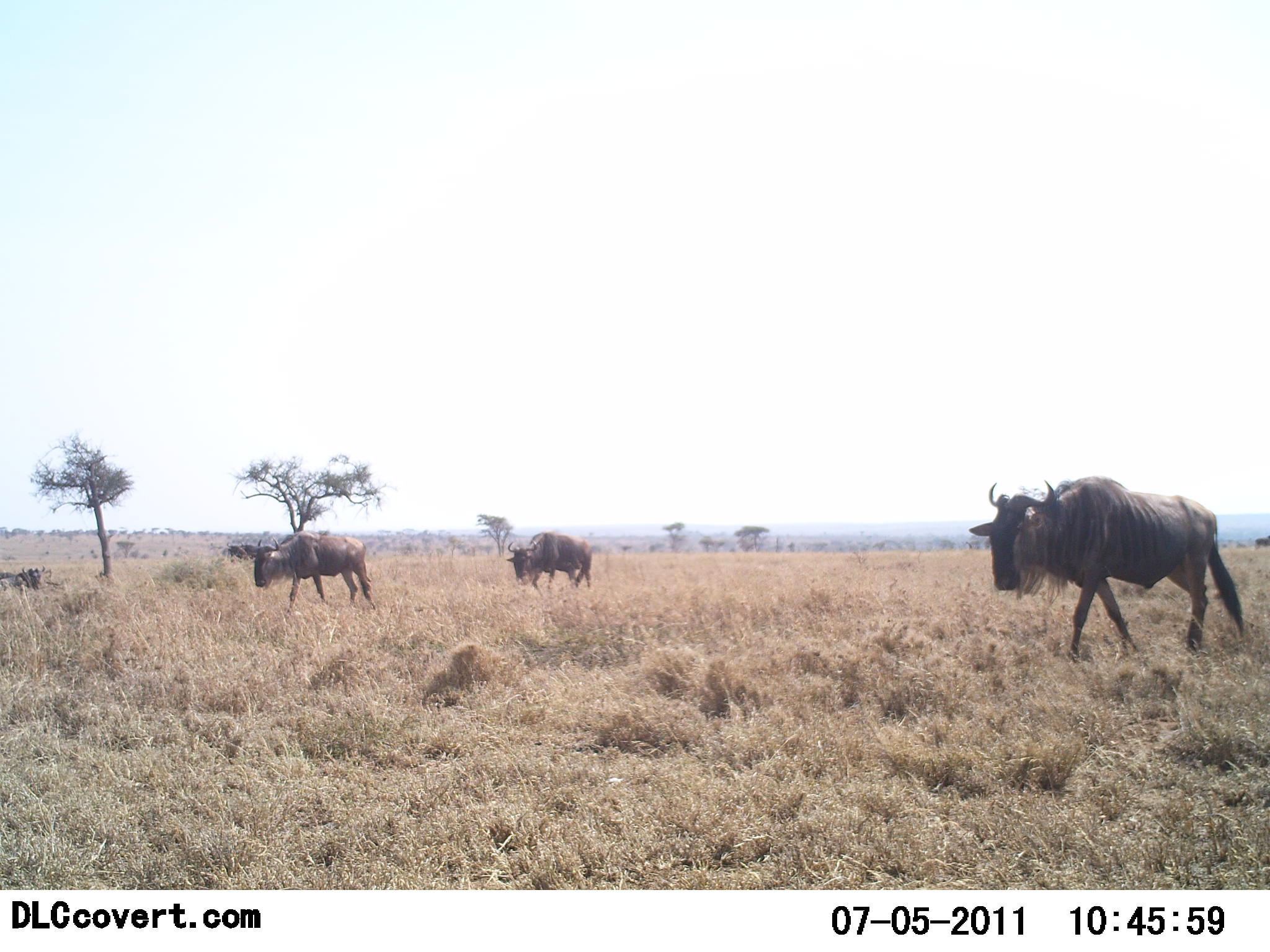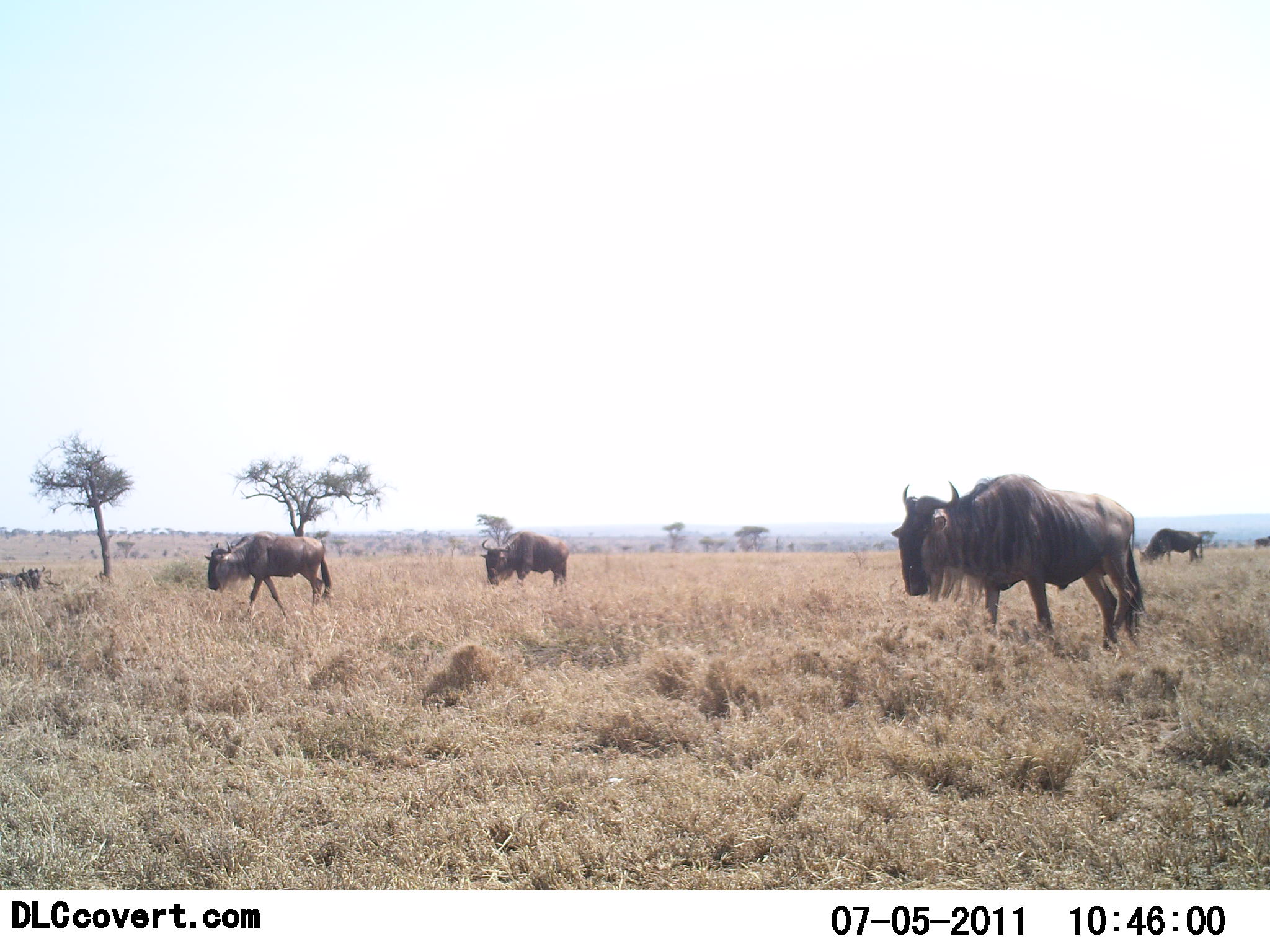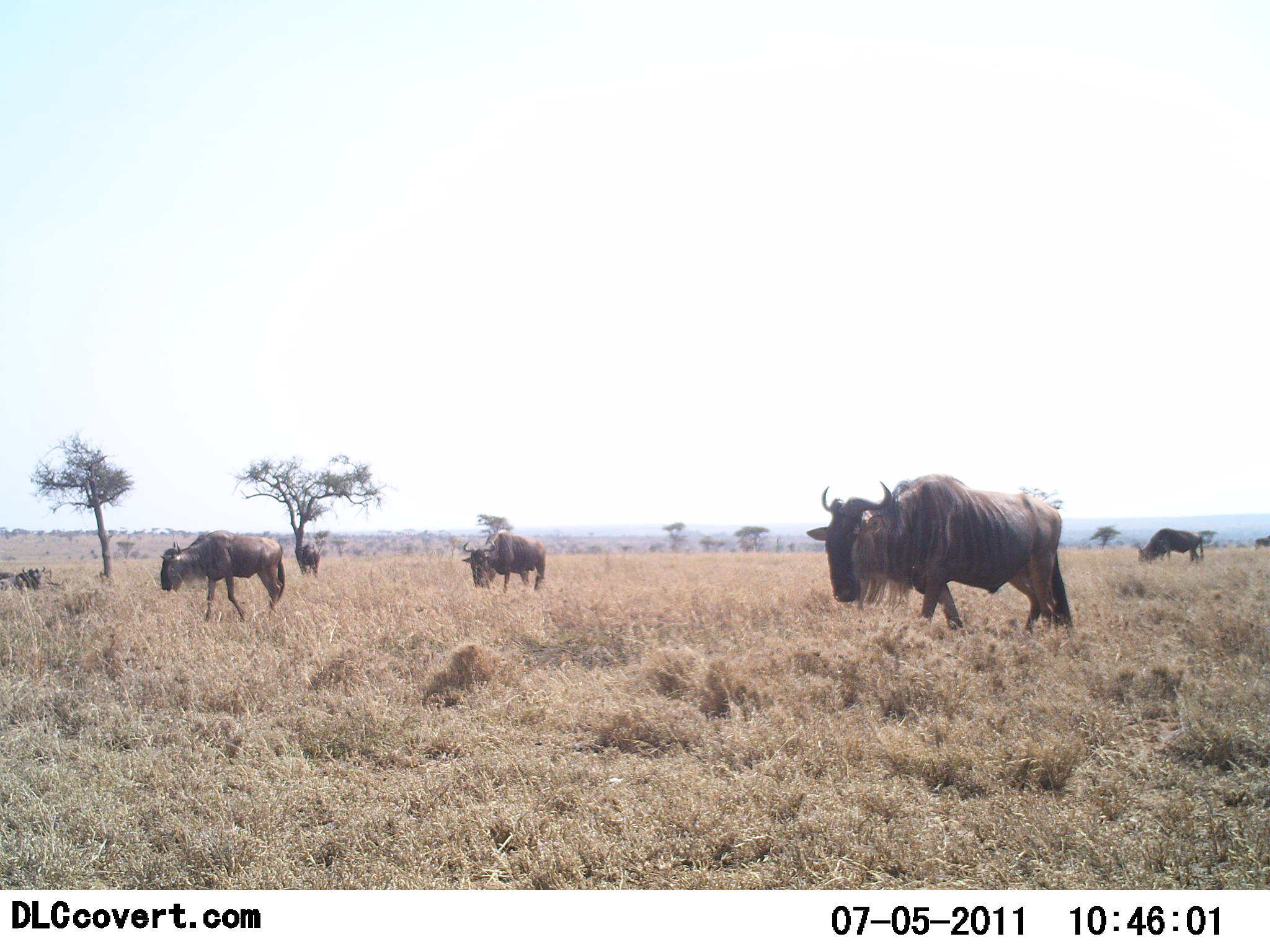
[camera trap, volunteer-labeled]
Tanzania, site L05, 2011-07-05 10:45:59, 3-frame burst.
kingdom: Animalia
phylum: Chordata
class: Mammalia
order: Artiodactyla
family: Bovidae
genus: Connochaetes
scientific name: Connochaetes taurinus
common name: blue wildebeest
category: wildebeest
Wildebeest (blue wildebeest) (Connochaetes taurinus), count 4. Behavior (volunteer vote fractions): standing 36%, resting 0%, moving 73%, interacting 0%. Young present (vote fraction): 0%. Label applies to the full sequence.